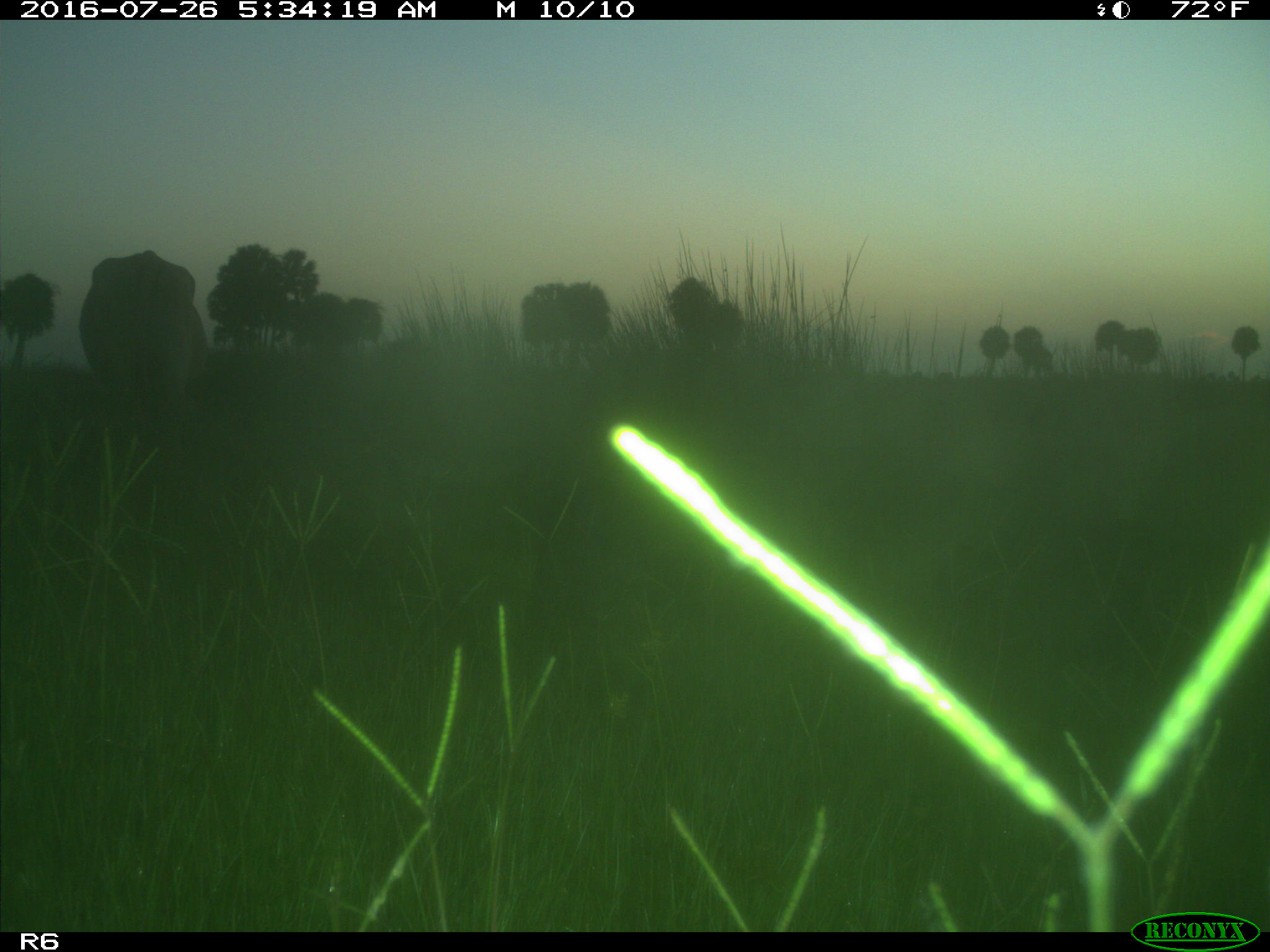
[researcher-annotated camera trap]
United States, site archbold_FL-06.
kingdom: Animalia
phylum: Chordata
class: Mammalia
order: Artiodactyla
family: Bovidae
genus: Bos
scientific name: Bos taurus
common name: domestic cow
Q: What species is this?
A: Bos taurus (domestic cow).